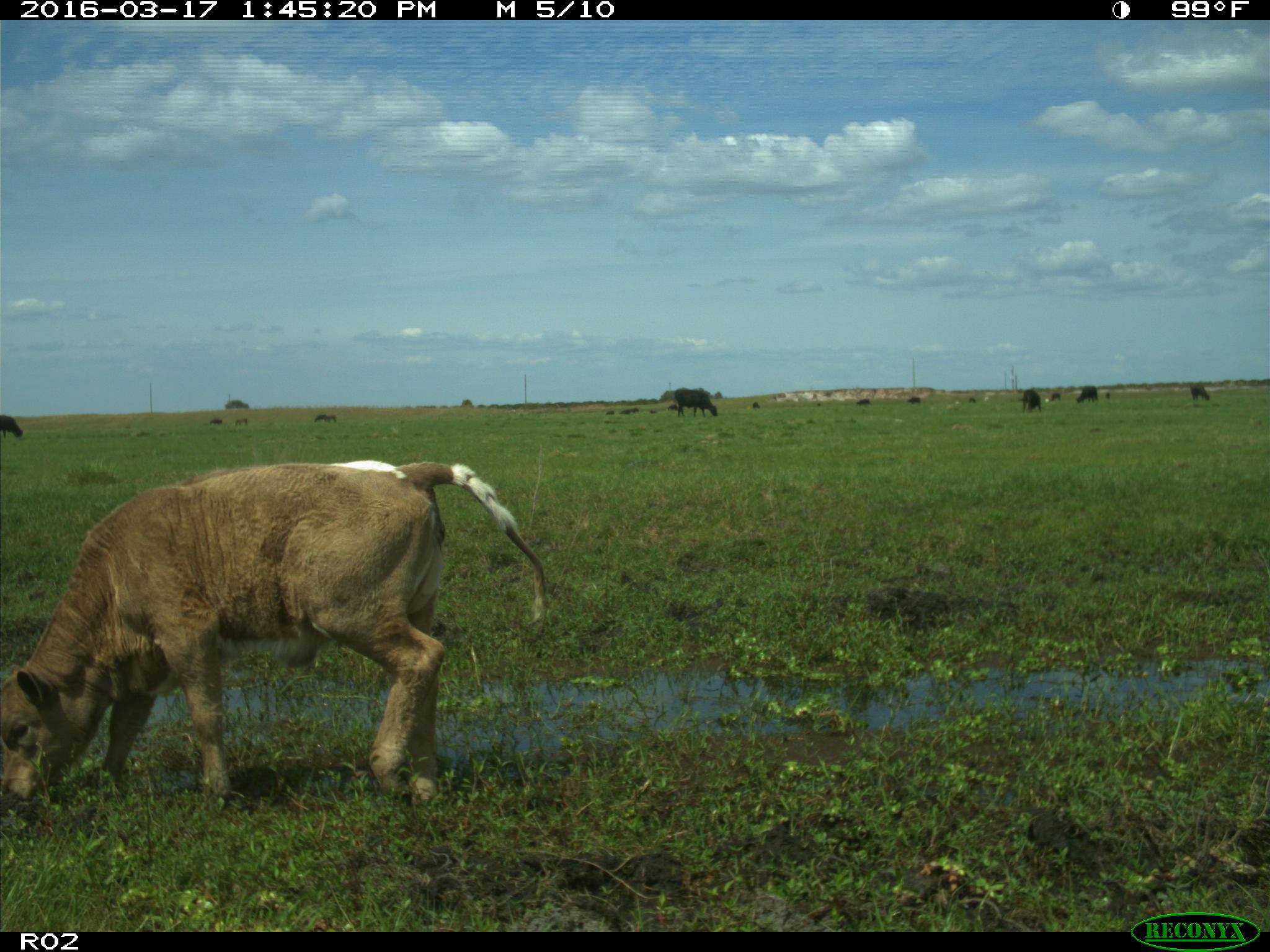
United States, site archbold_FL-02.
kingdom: Animalia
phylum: Chordata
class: Mammalia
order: Artiodactyla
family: Bovidae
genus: Bos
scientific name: Bos taurus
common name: domestic cow